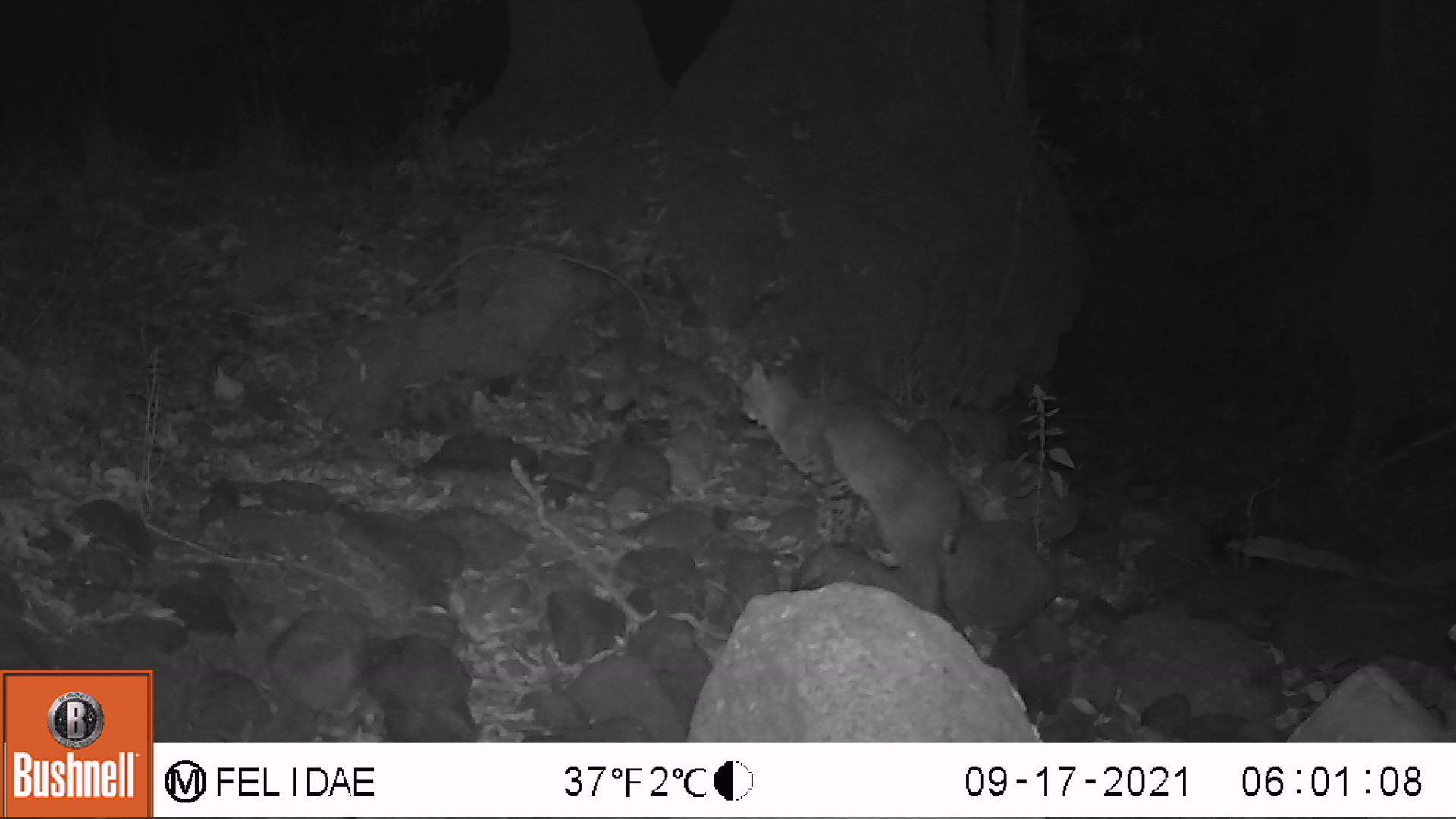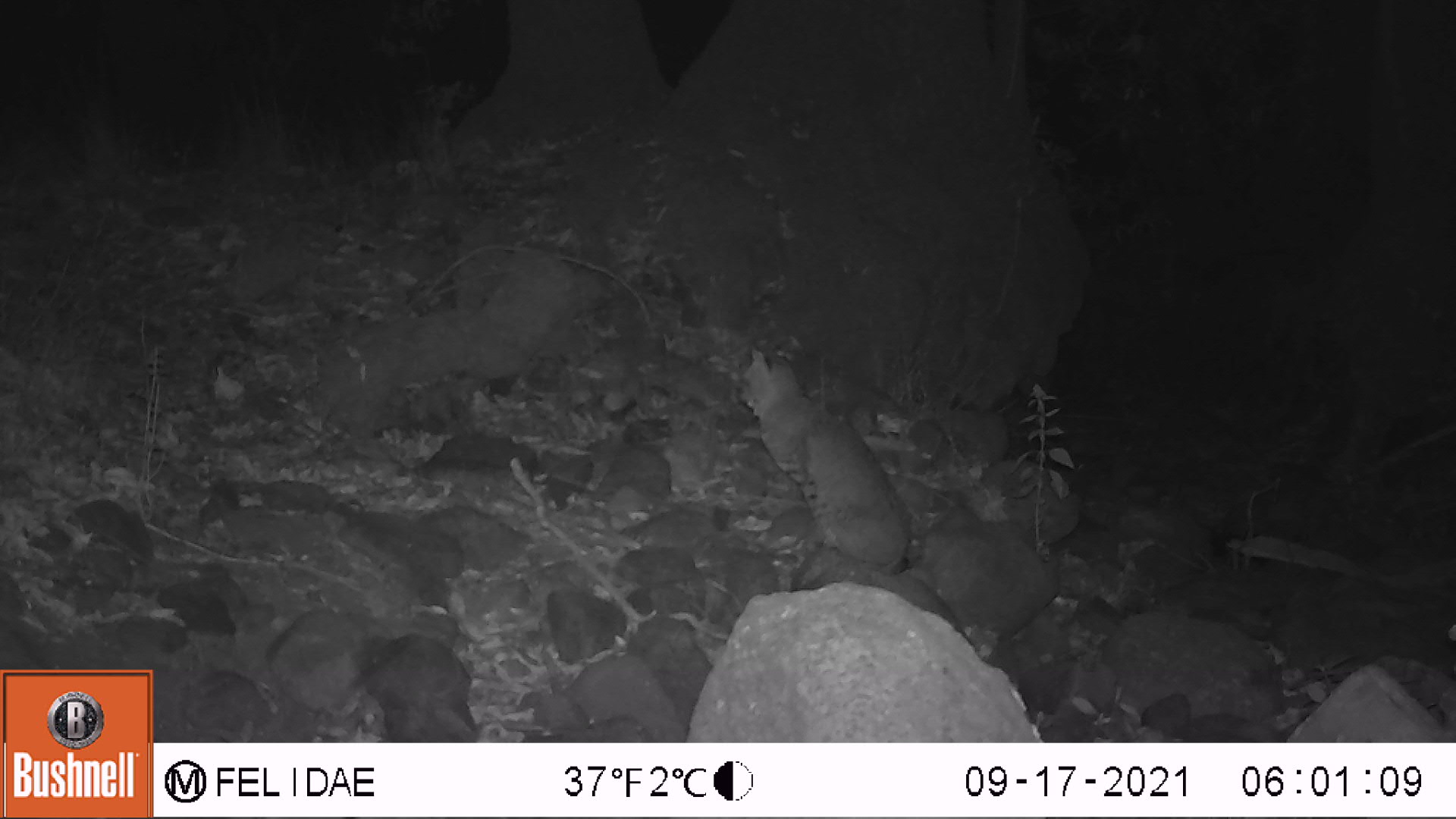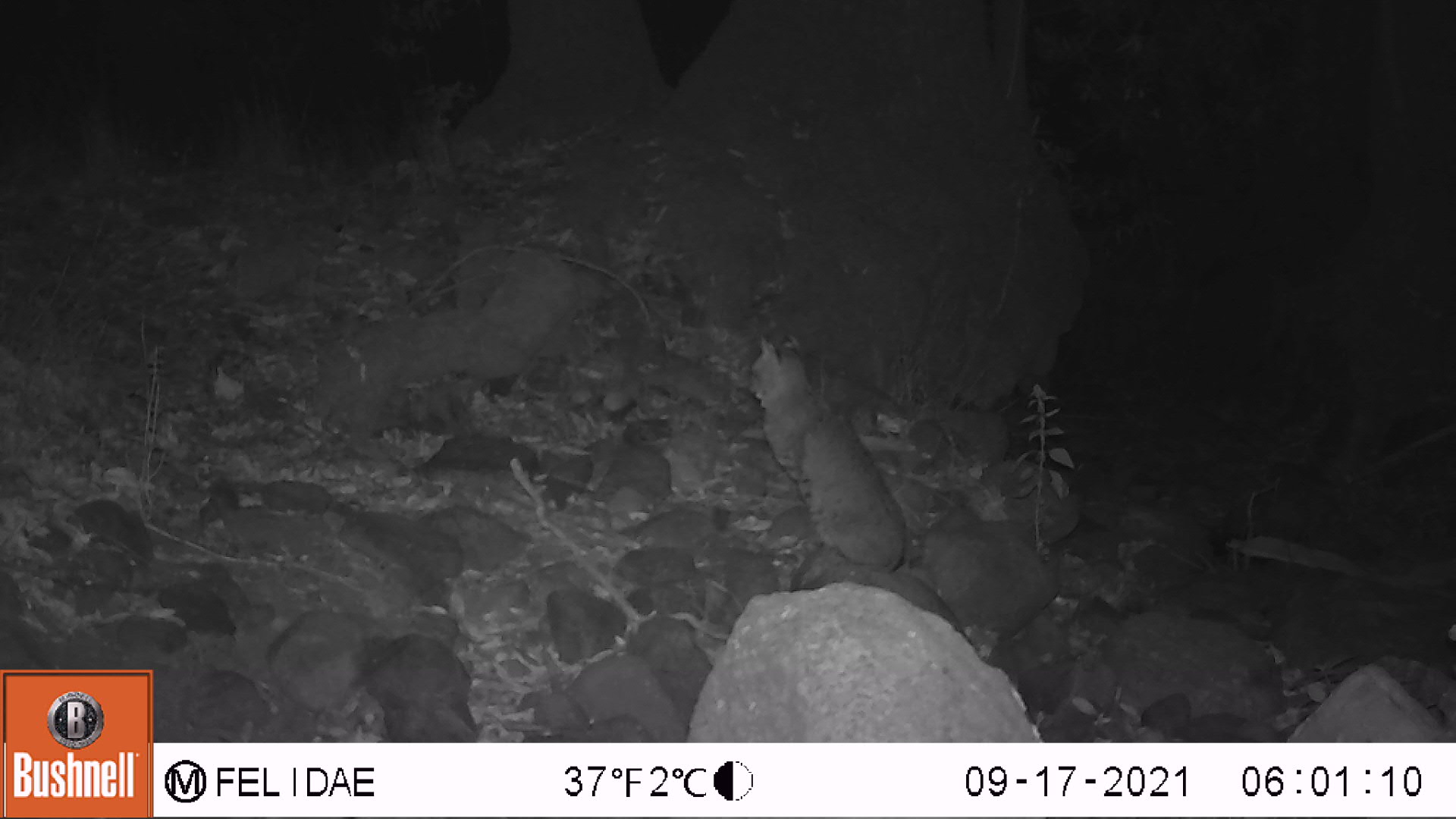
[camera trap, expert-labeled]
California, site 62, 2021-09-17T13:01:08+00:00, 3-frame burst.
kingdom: Animalia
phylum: Chordata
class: Mammalia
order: Carnivora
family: Felidae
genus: Lynx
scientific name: Lynx rufus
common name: bobcat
Bobcat (Lynx rufus).